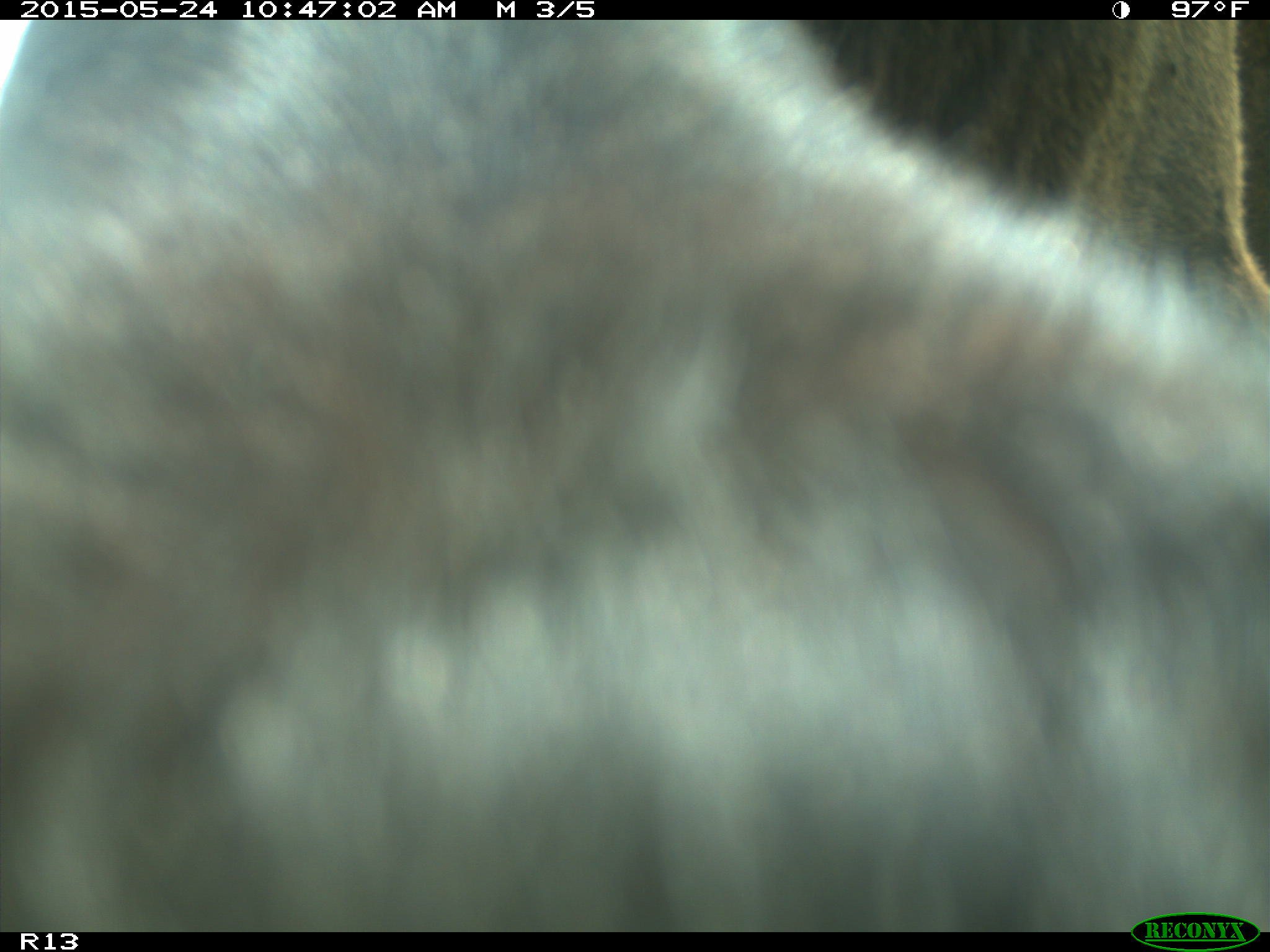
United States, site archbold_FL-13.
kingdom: Animalia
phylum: Chordata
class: Mammalia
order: Artiodactyla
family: Bovidae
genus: Bos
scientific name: Bos taurus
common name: domestic cow